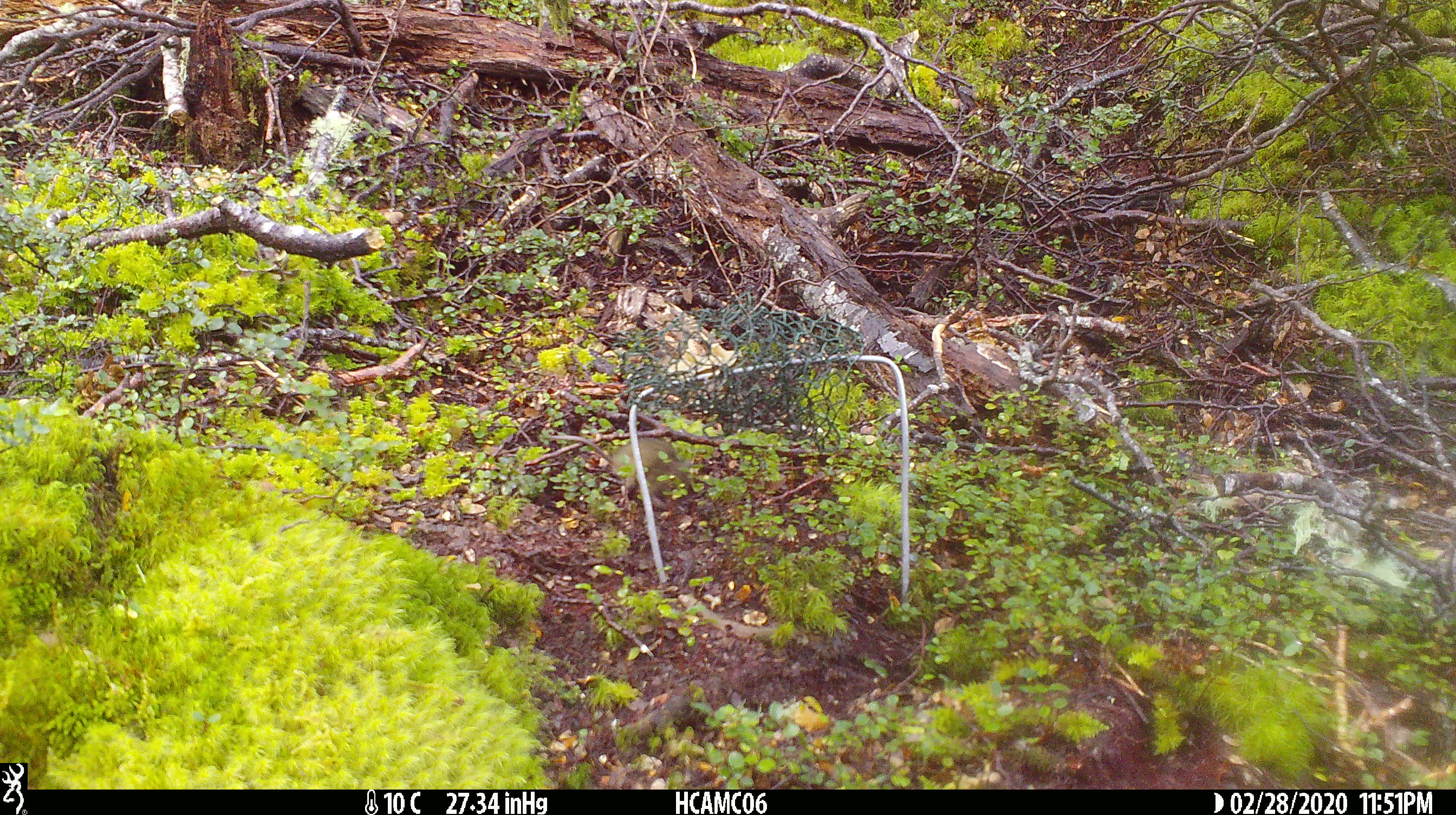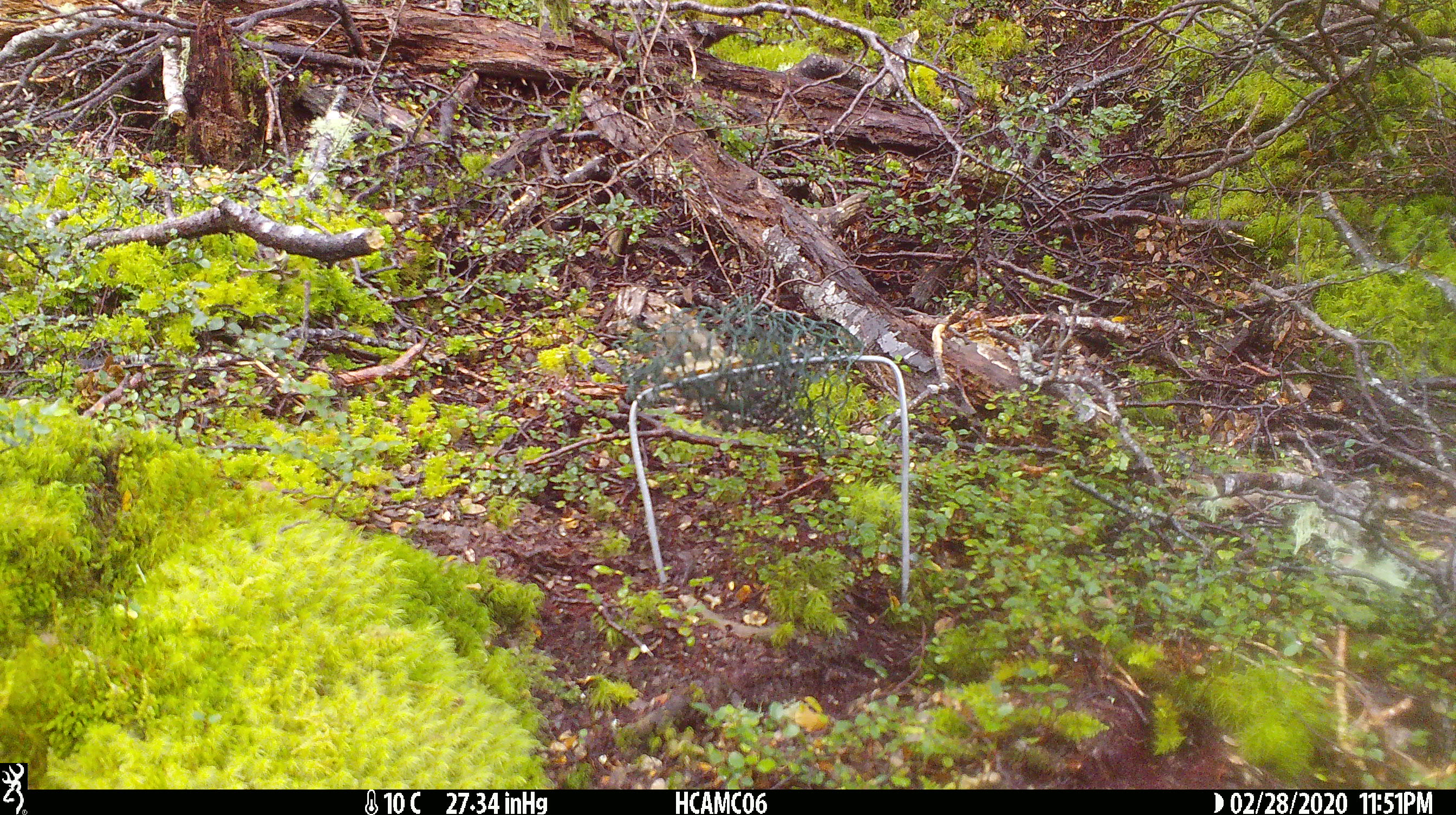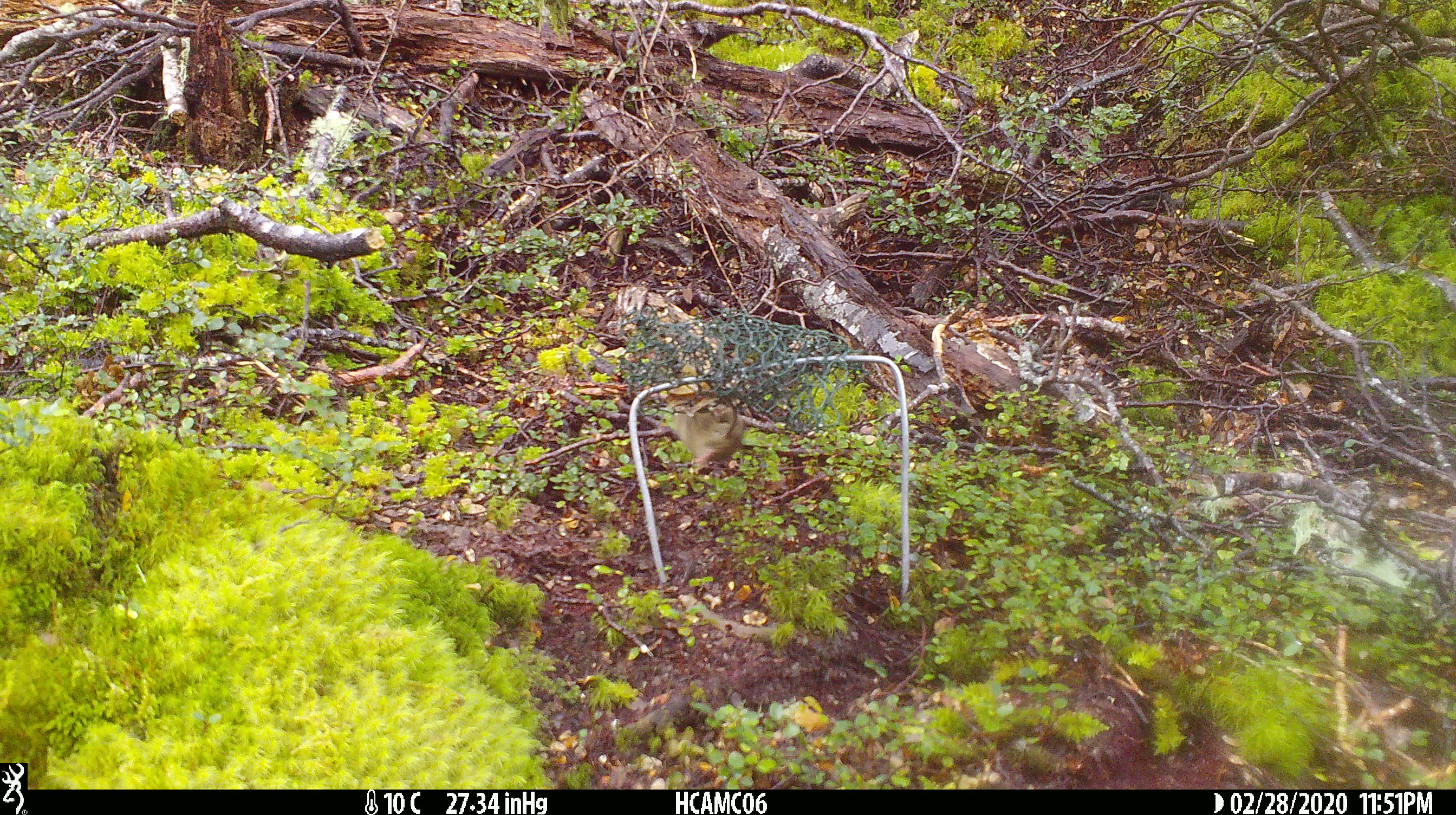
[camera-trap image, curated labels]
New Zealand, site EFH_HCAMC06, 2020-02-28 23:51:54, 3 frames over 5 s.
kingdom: Animalia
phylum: Chordata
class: Mammalia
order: Rodentia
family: Muridae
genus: Mus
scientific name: Mus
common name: mouse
Mouse (Mus).